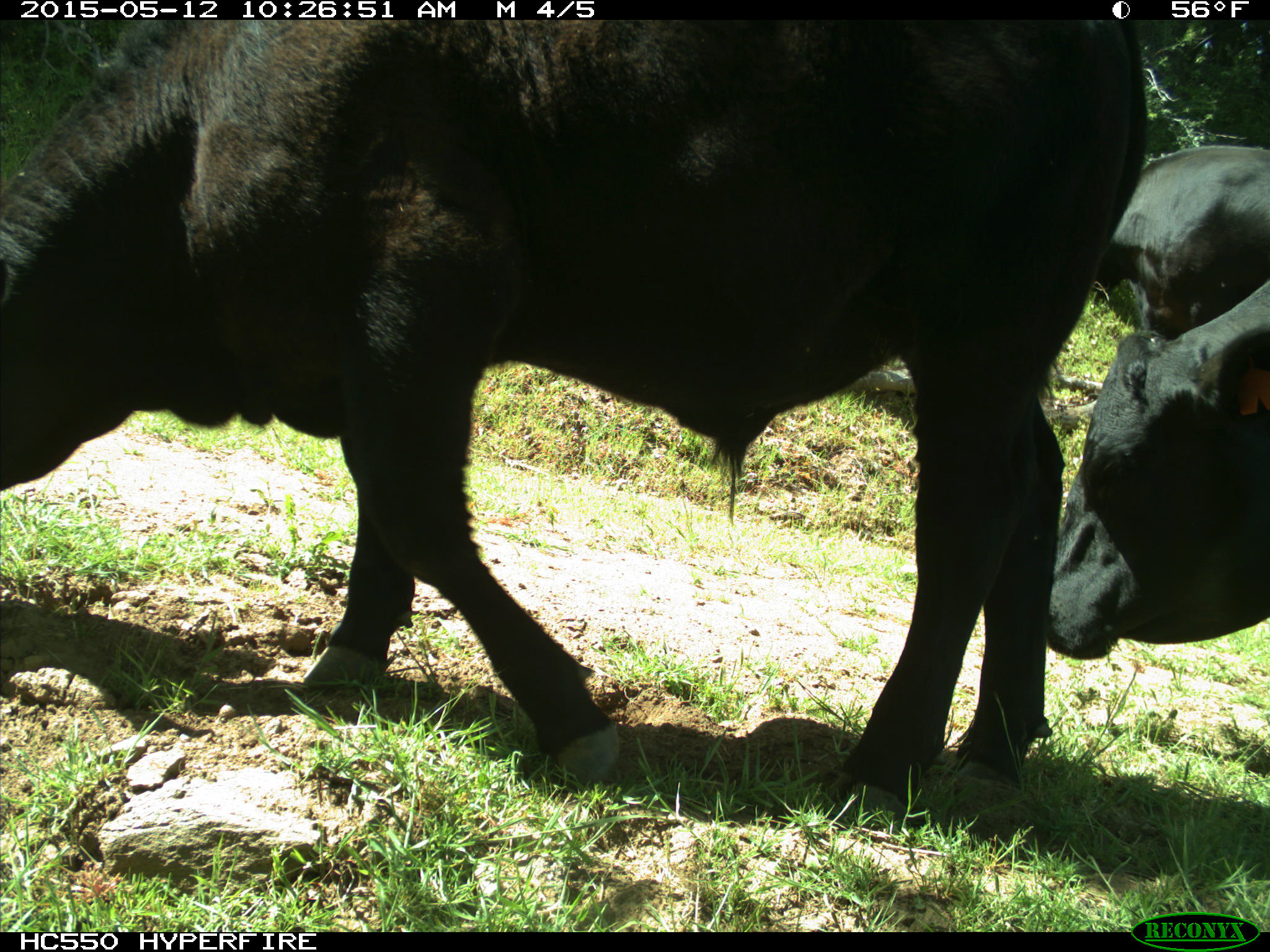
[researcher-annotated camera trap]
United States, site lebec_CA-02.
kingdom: Animalia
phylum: Chordata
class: Mammalia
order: Artiodactyla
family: Bovidae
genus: Bos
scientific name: Bos taurus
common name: domestic cow